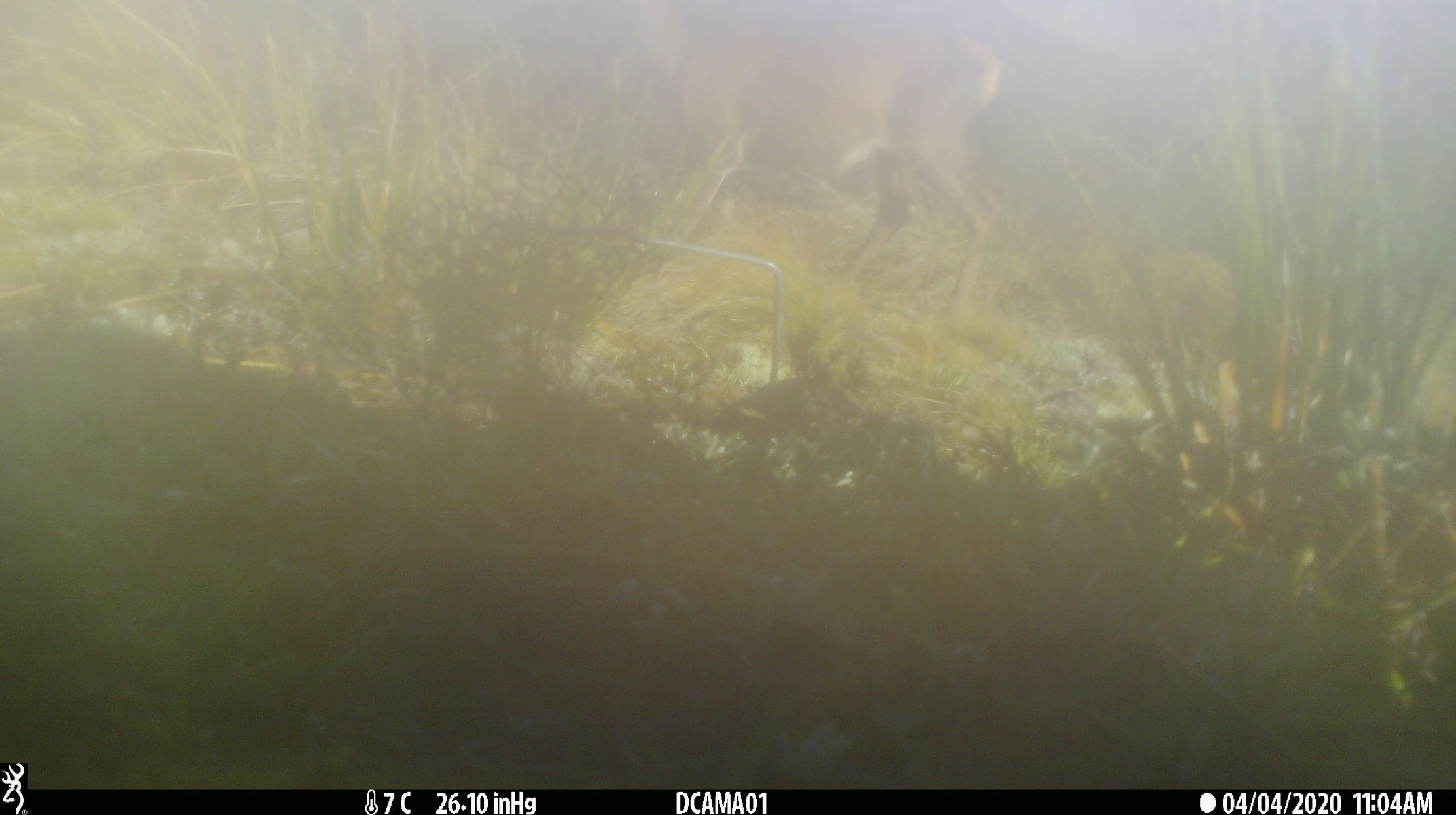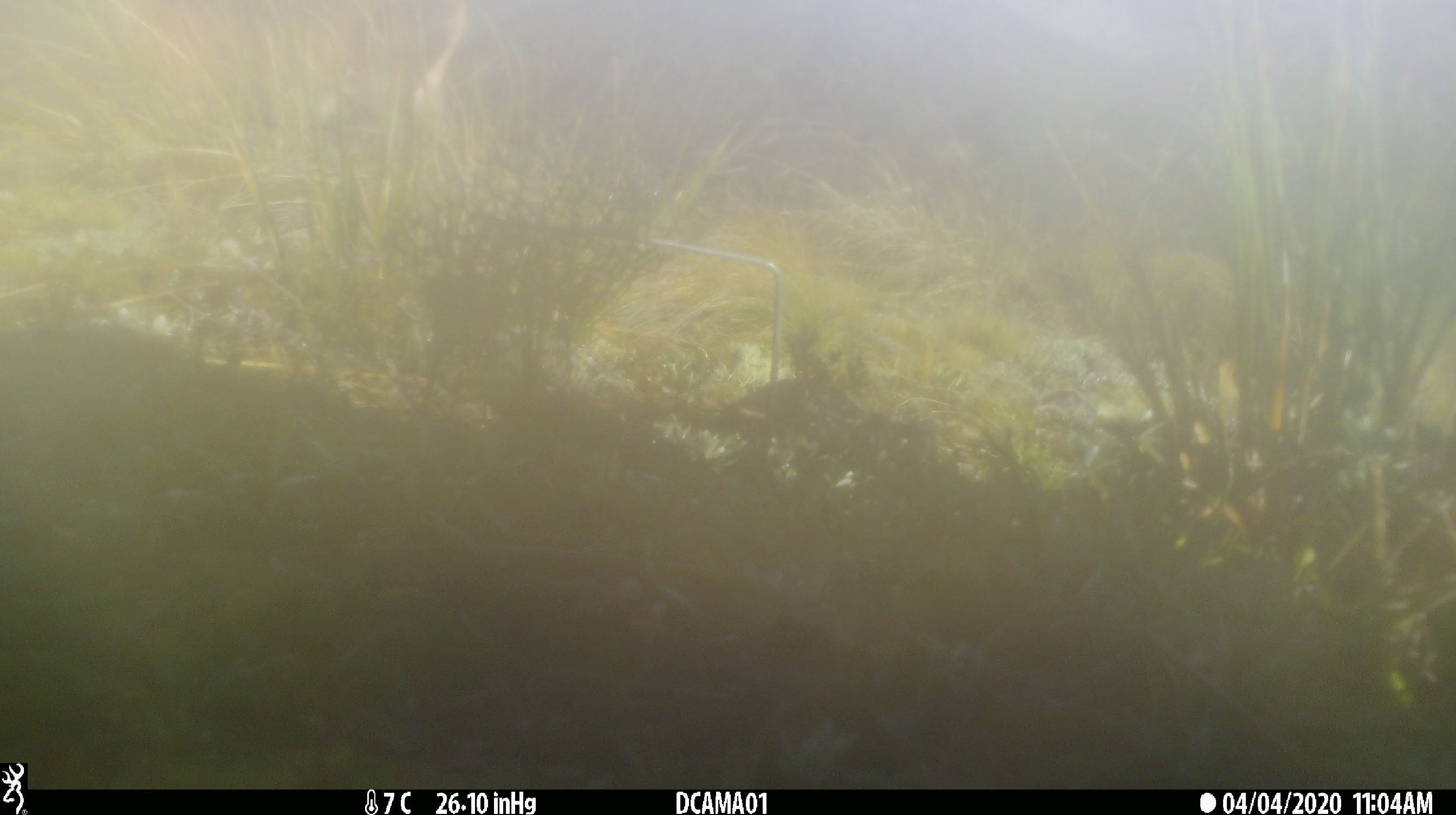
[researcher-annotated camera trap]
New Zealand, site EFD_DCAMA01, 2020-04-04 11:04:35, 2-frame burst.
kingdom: Animalia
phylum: Chordata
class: Mammalia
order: Artiodactyla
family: Cervidae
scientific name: Cervidae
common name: deer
Deer (Cervidae).